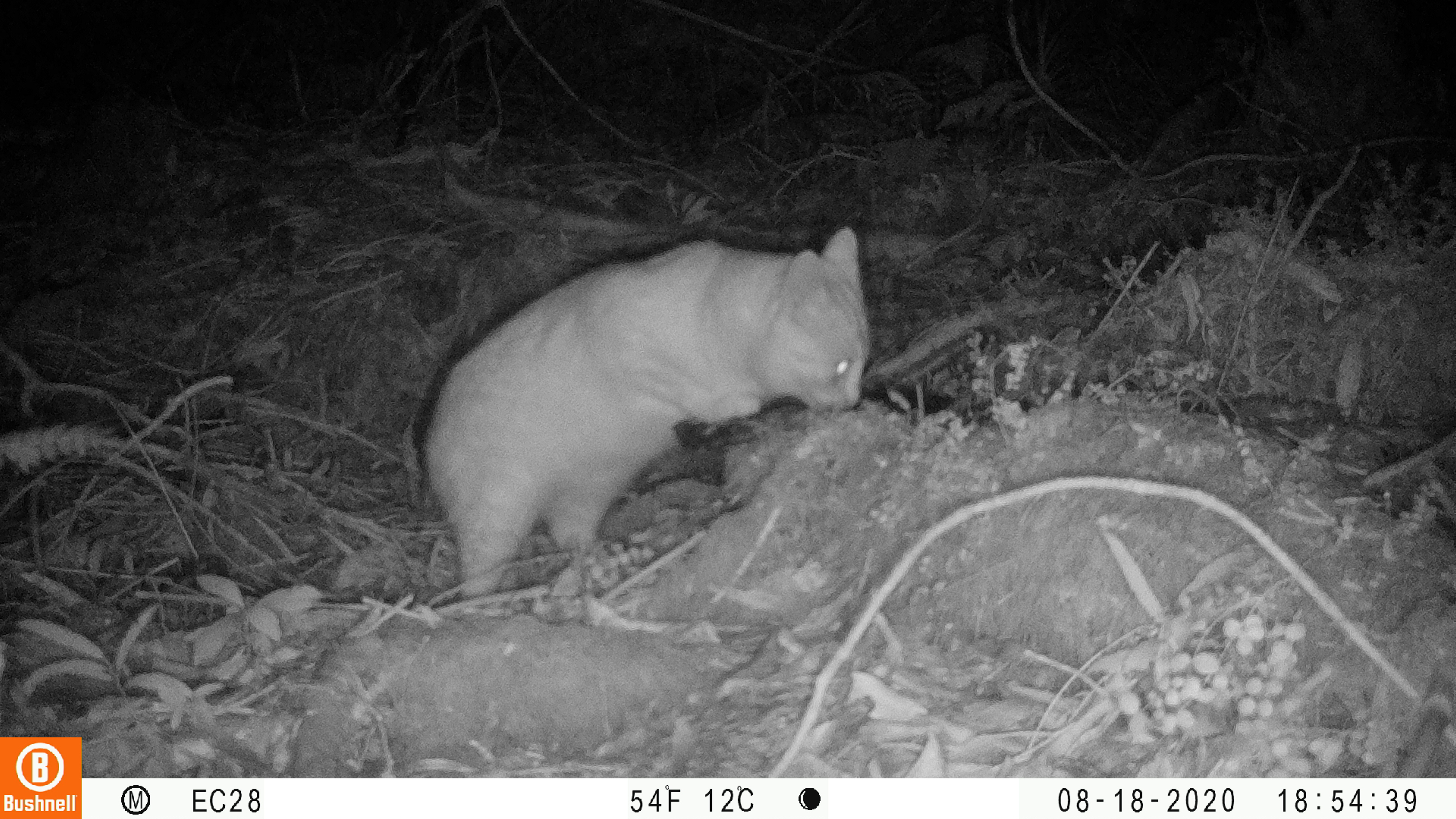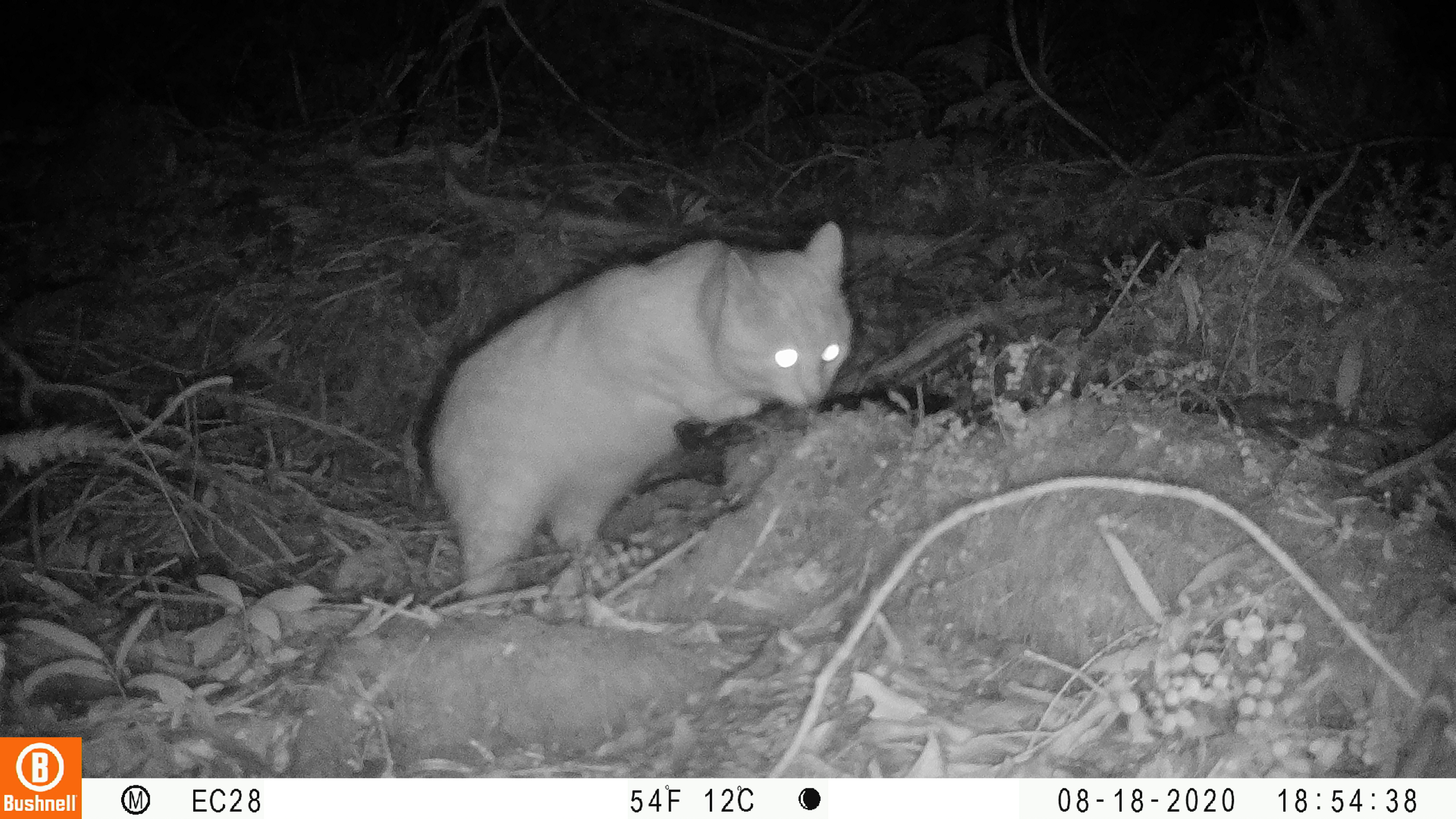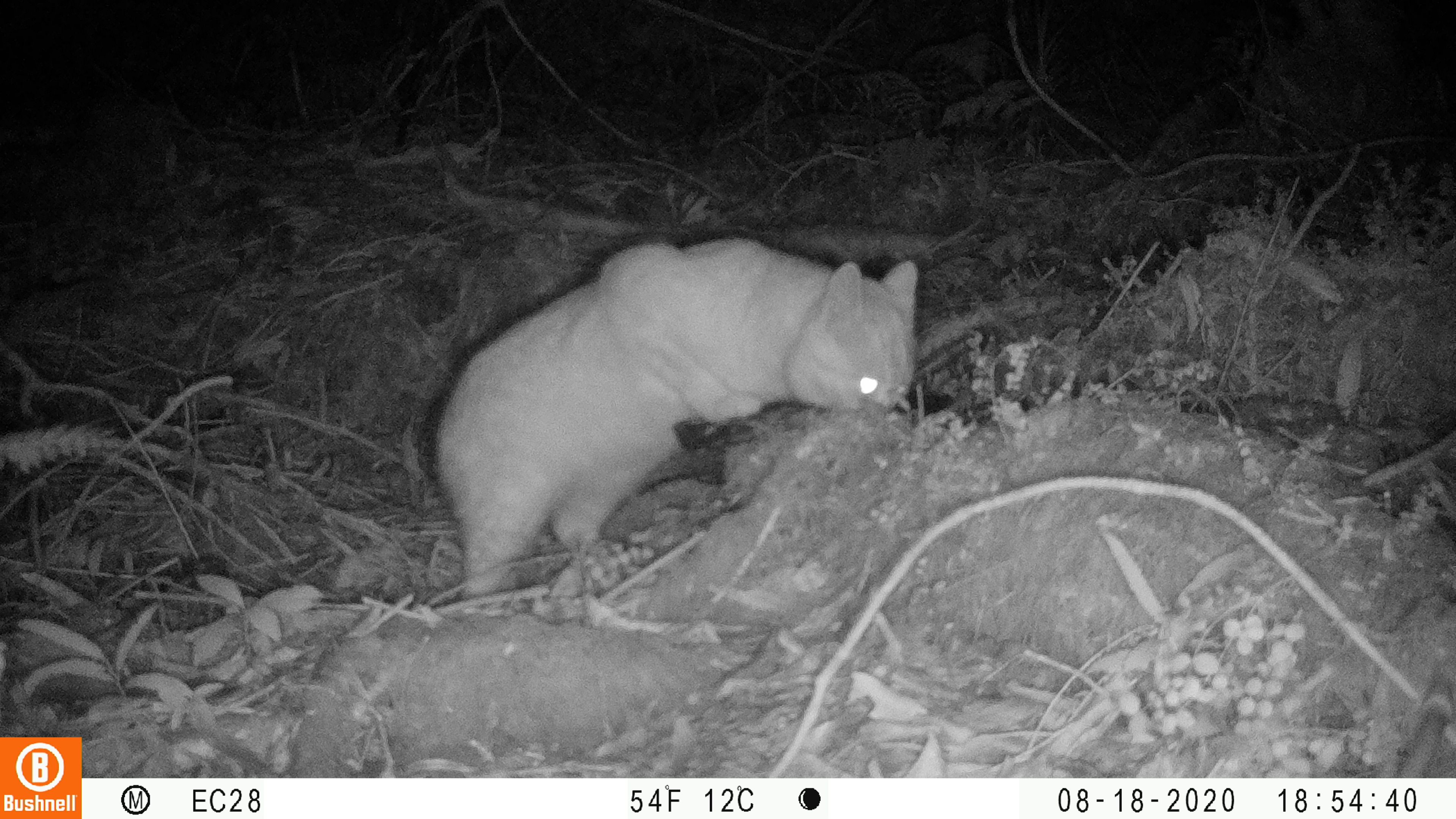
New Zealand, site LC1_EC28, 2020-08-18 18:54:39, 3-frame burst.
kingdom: Animalia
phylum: Chordata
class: Mammalia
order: Carnivora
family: Felidae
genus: Felis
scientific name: Felis catus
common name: domestic cat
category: cat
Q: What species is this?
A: Cat (domestic cat) (Felis catus).